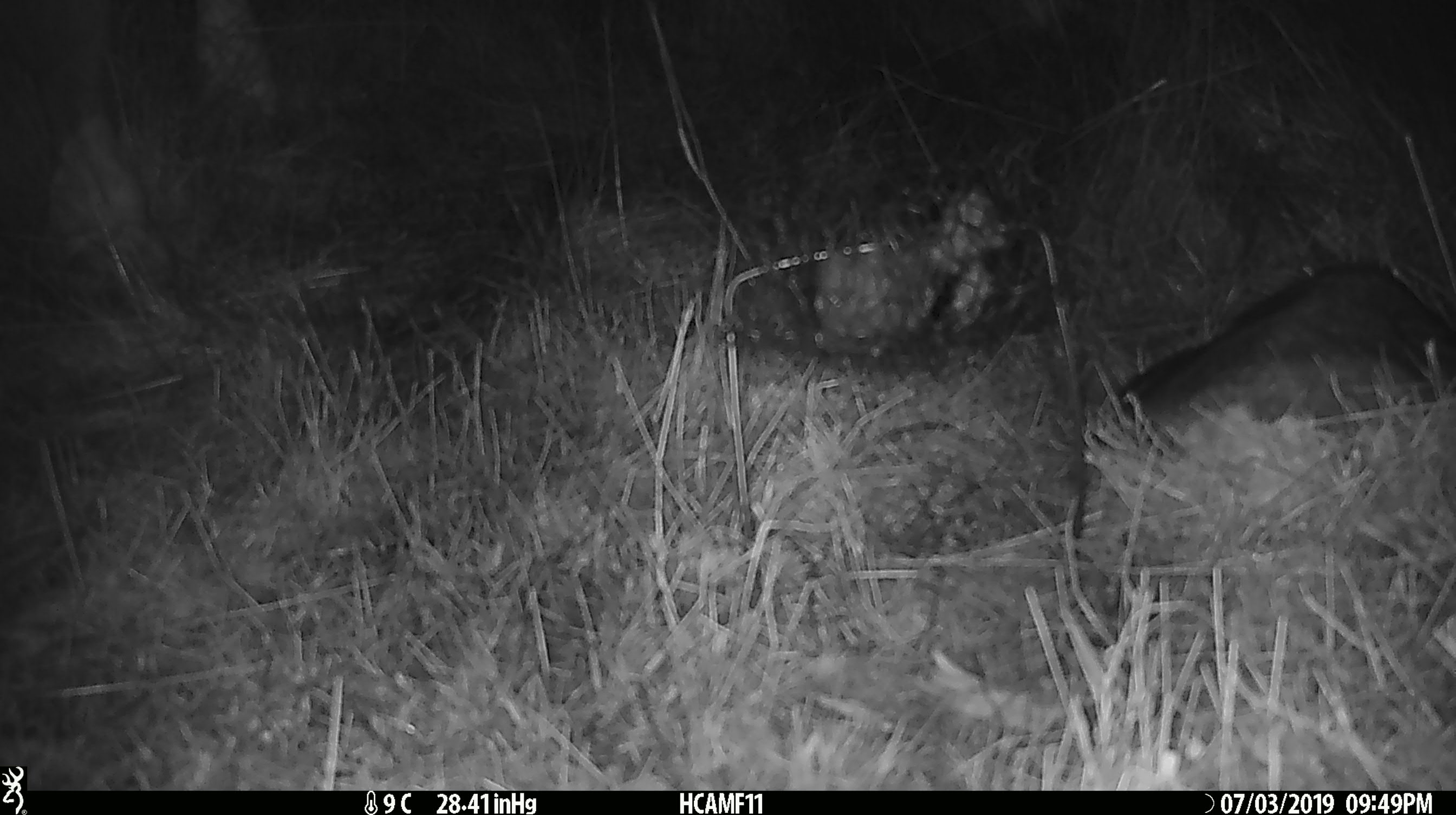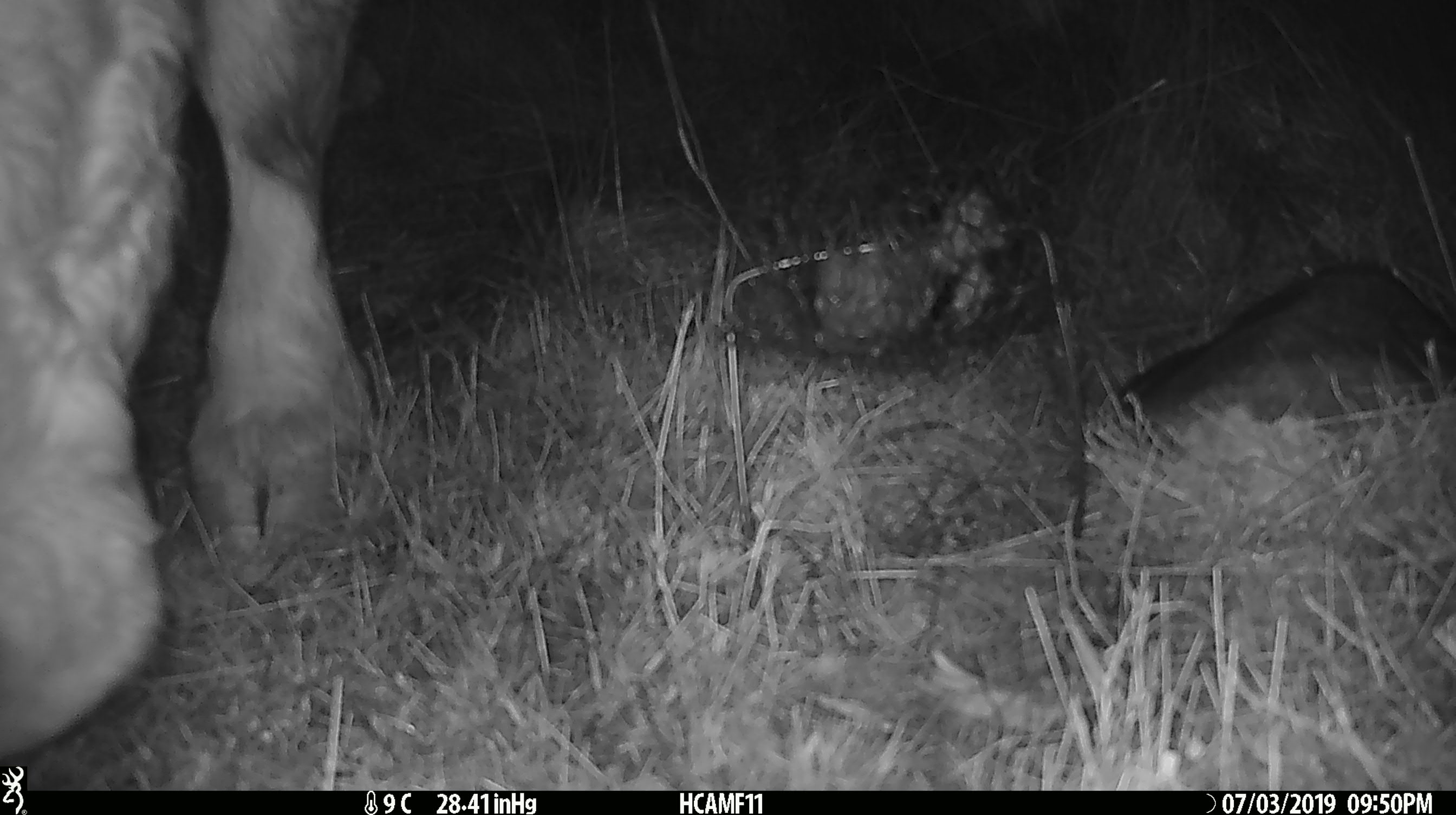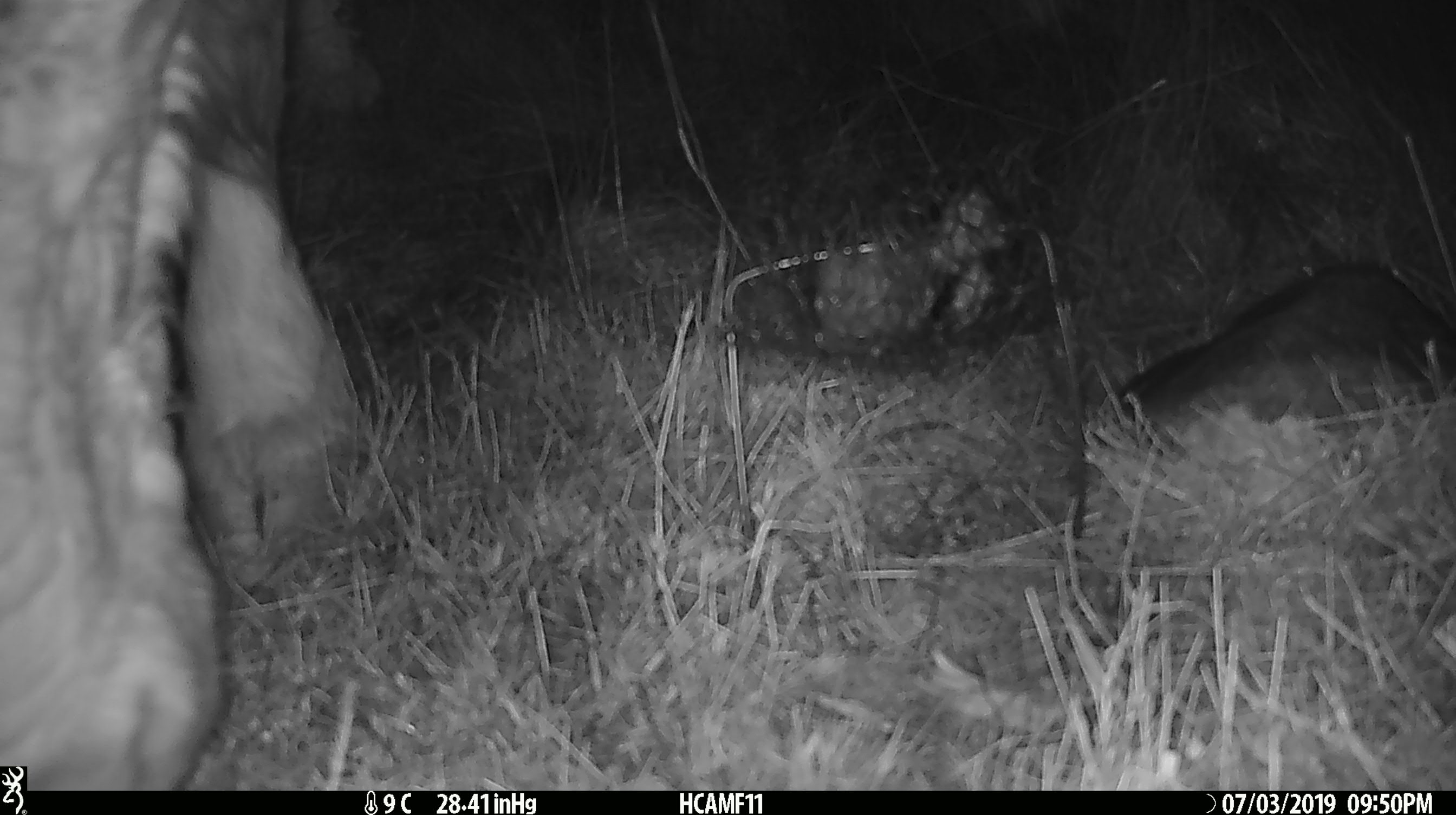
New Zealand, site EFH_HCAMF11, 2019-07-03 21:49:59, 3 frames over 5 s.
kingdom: Animalia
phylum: Chordata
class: Mammalia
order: Artiodactyla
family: Bovidae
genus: Bos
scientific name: Bos taurus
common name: domestic cow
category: cow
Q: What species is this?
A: Cow (domestic cow) (Bos taurus).